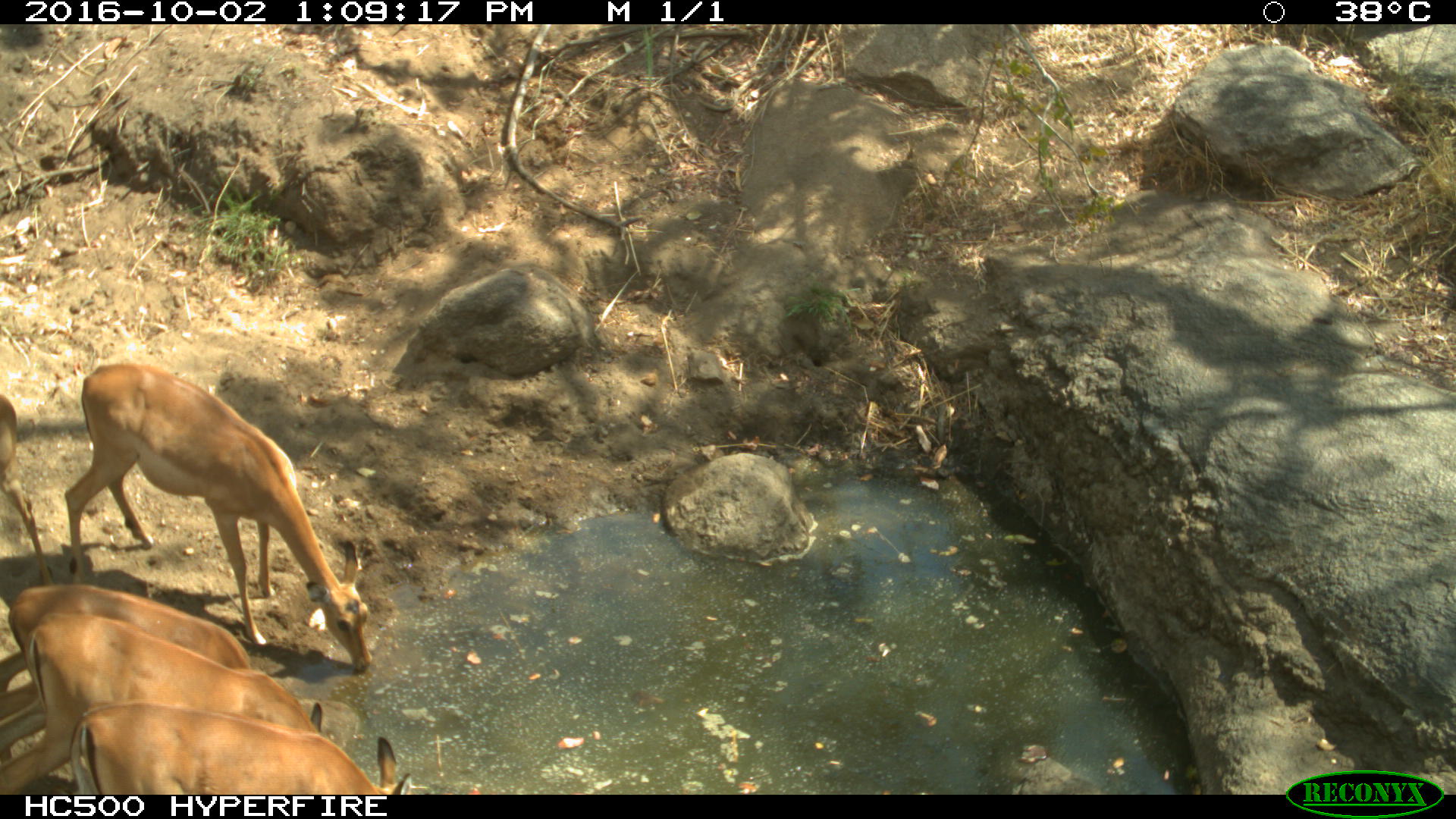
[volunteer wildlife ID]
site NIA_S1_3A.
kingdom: Animalia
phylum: Chordata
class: Mammalia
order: Artiodactyla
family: Bovidae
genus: Aepyceros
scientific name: Aepyceros melampus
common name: impala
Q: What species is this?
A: Impala (Aepyceros melampus).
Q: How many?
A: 5.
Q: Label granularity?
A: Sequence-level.